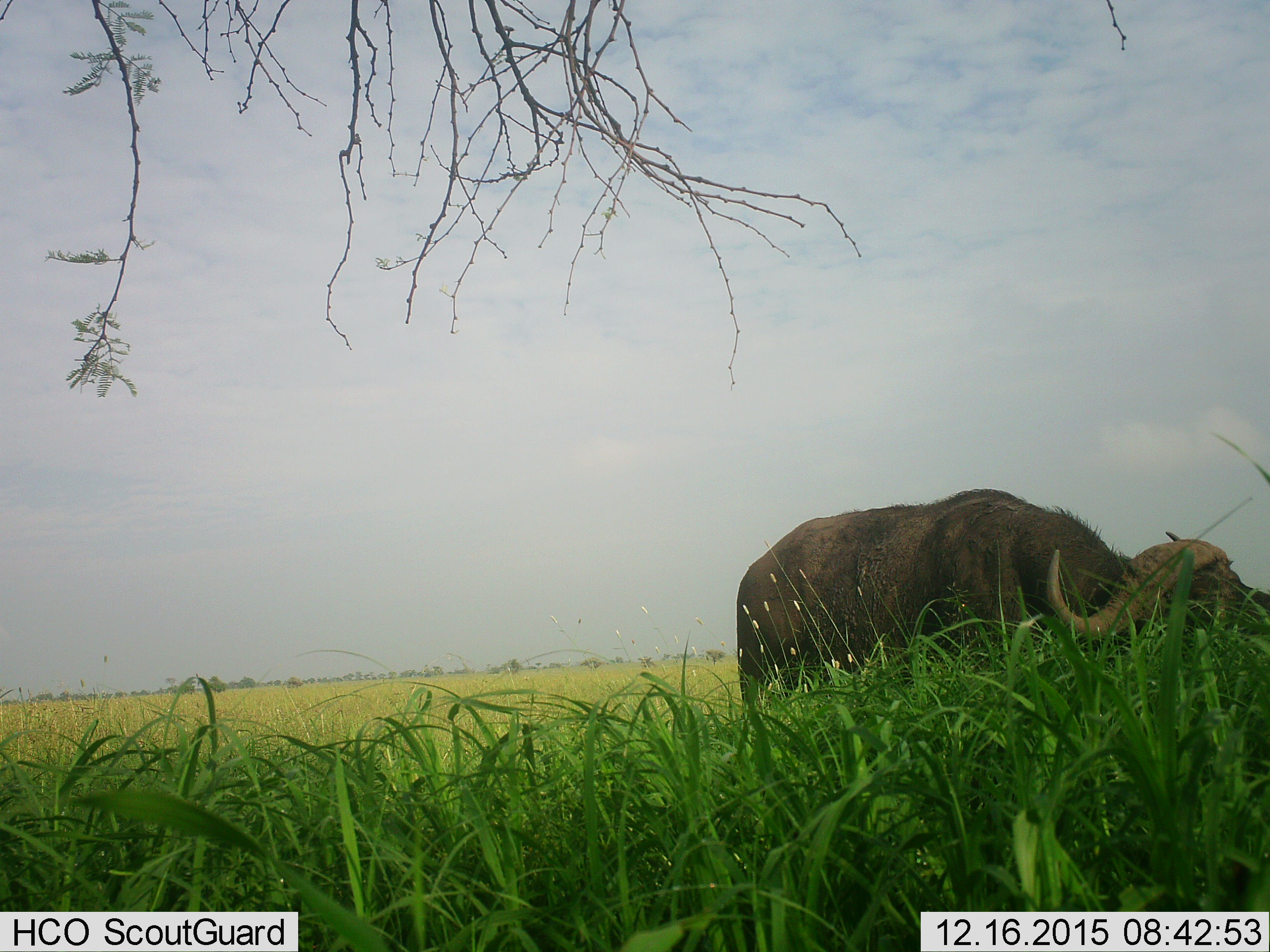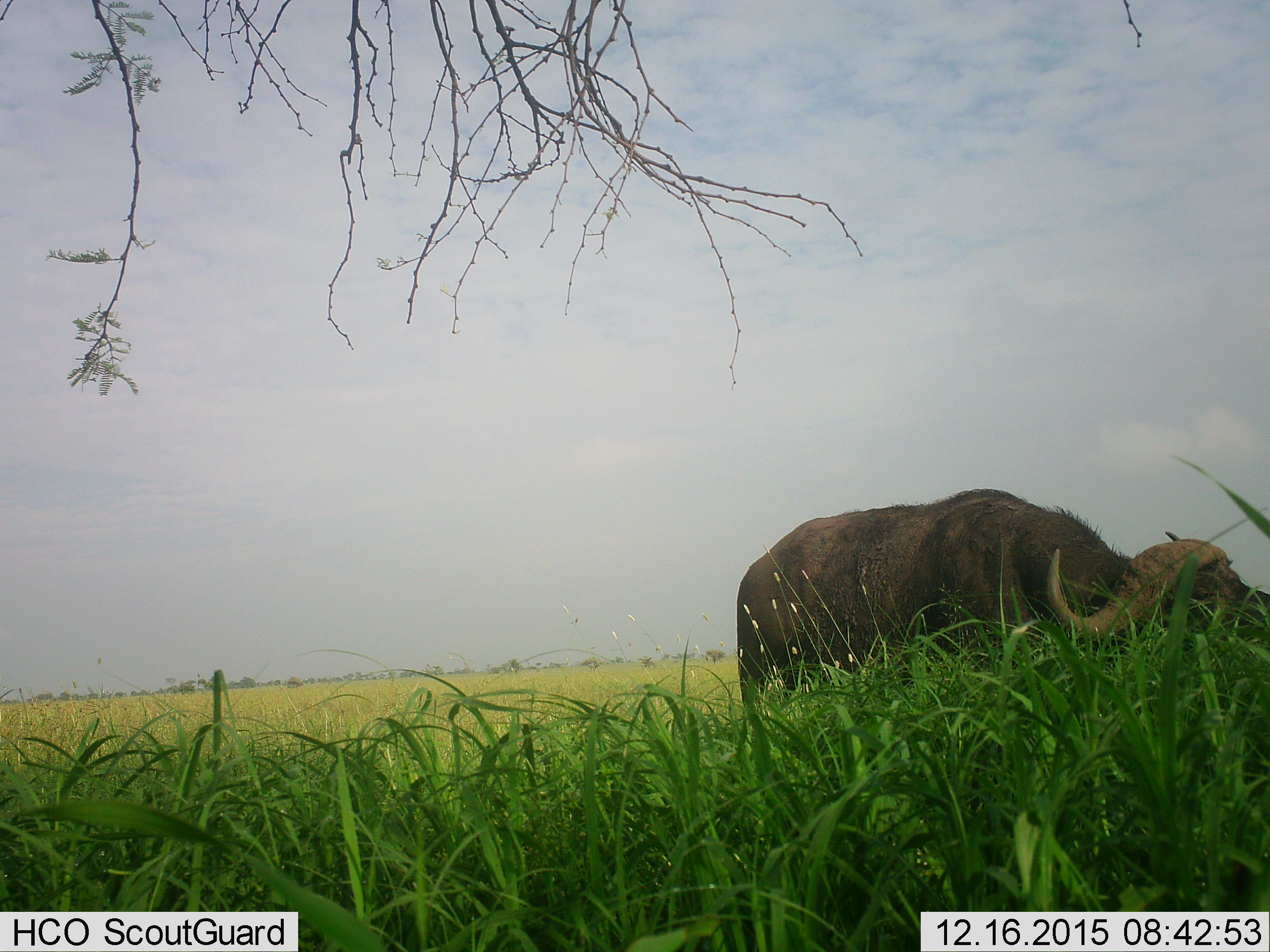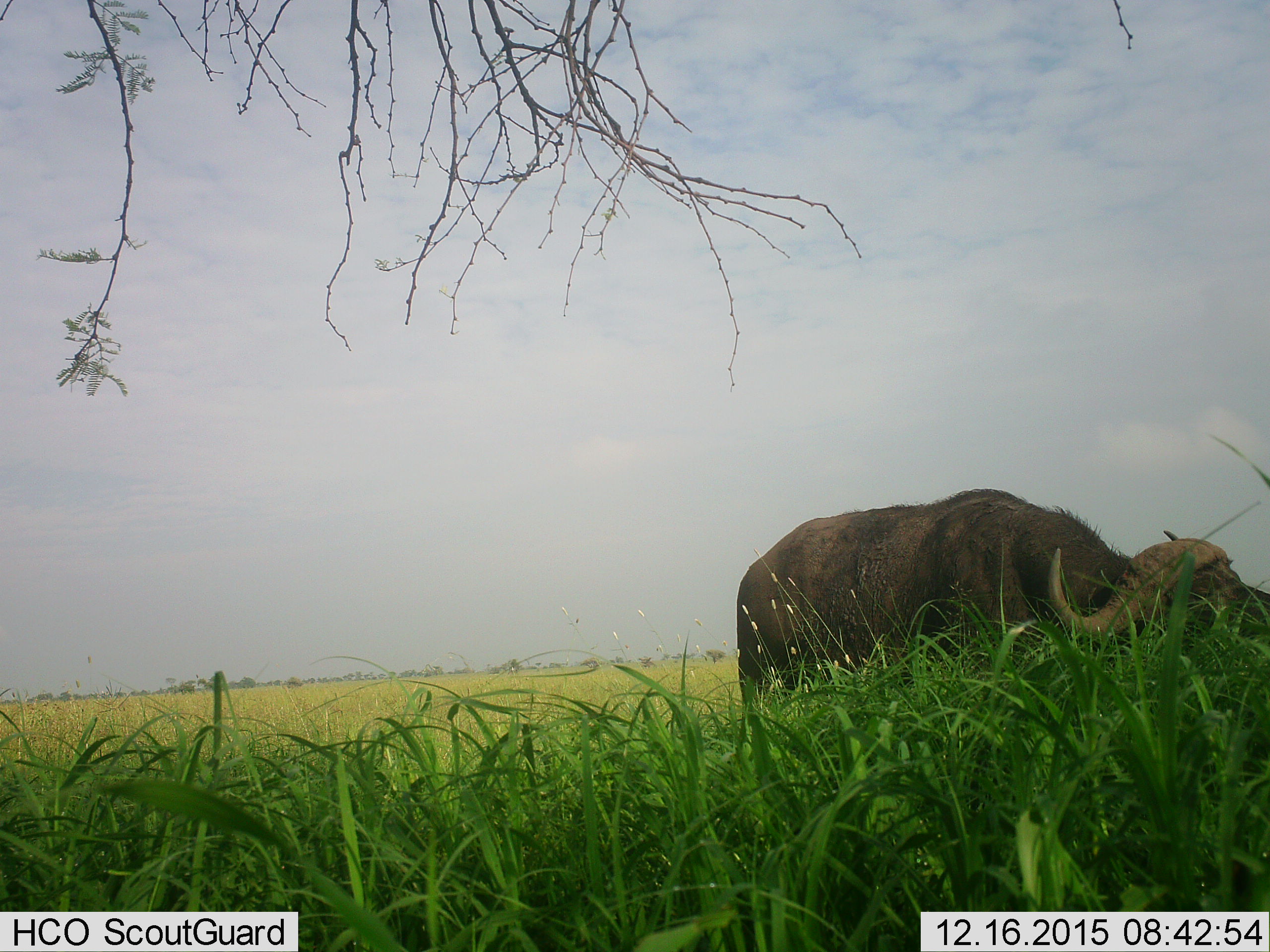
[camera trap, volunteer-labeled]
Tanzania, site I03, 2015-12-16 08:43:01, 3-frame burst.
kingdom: Animalia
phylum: Chordata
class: Mammalia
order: Artiodactyla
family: Bovidae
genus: Syncerus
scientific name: Syncerus caffer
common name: cape buffalo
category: buffalo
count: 1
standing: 90%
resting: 0%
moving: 0%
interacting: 0%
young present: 0%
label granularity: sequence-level